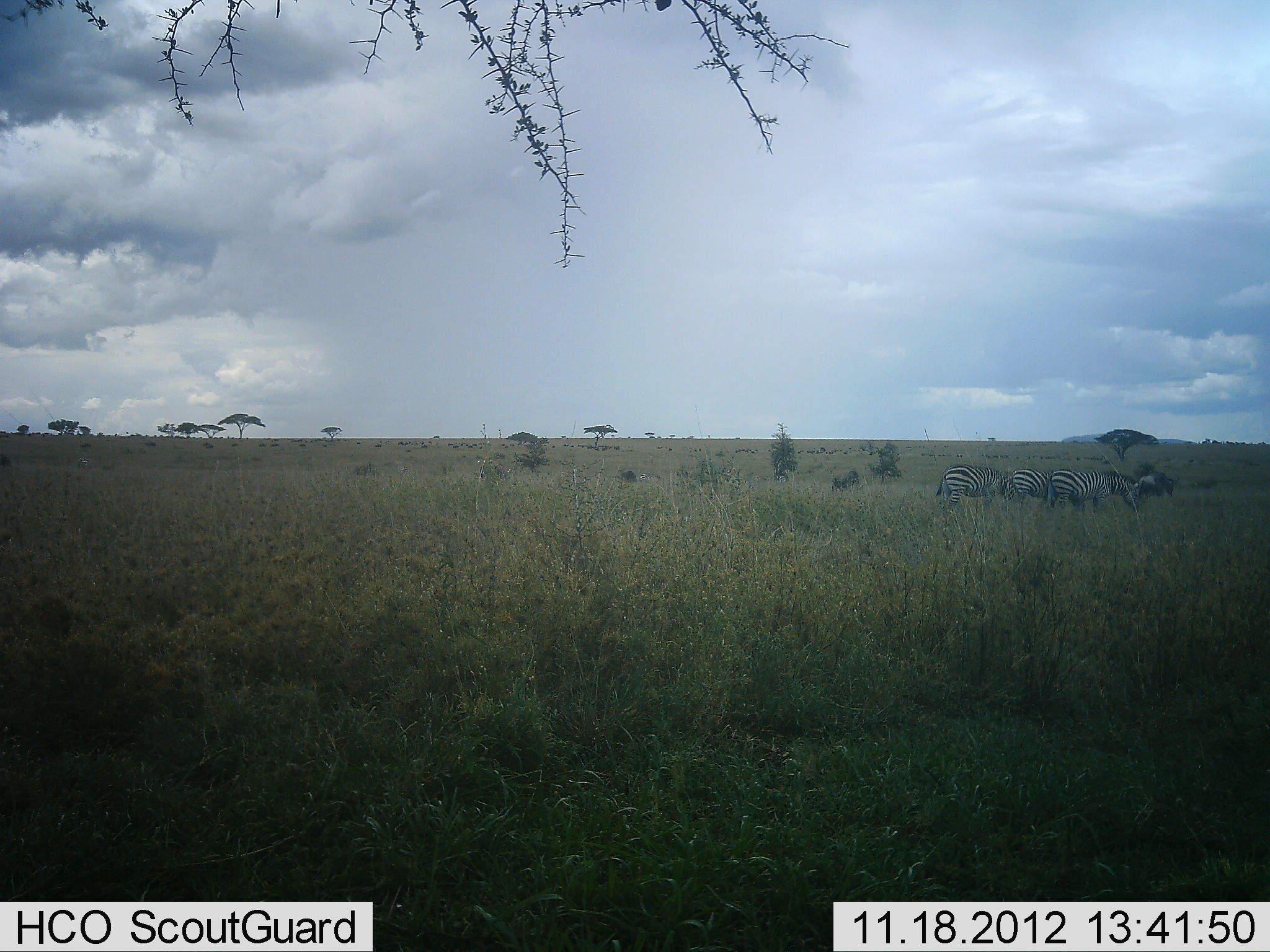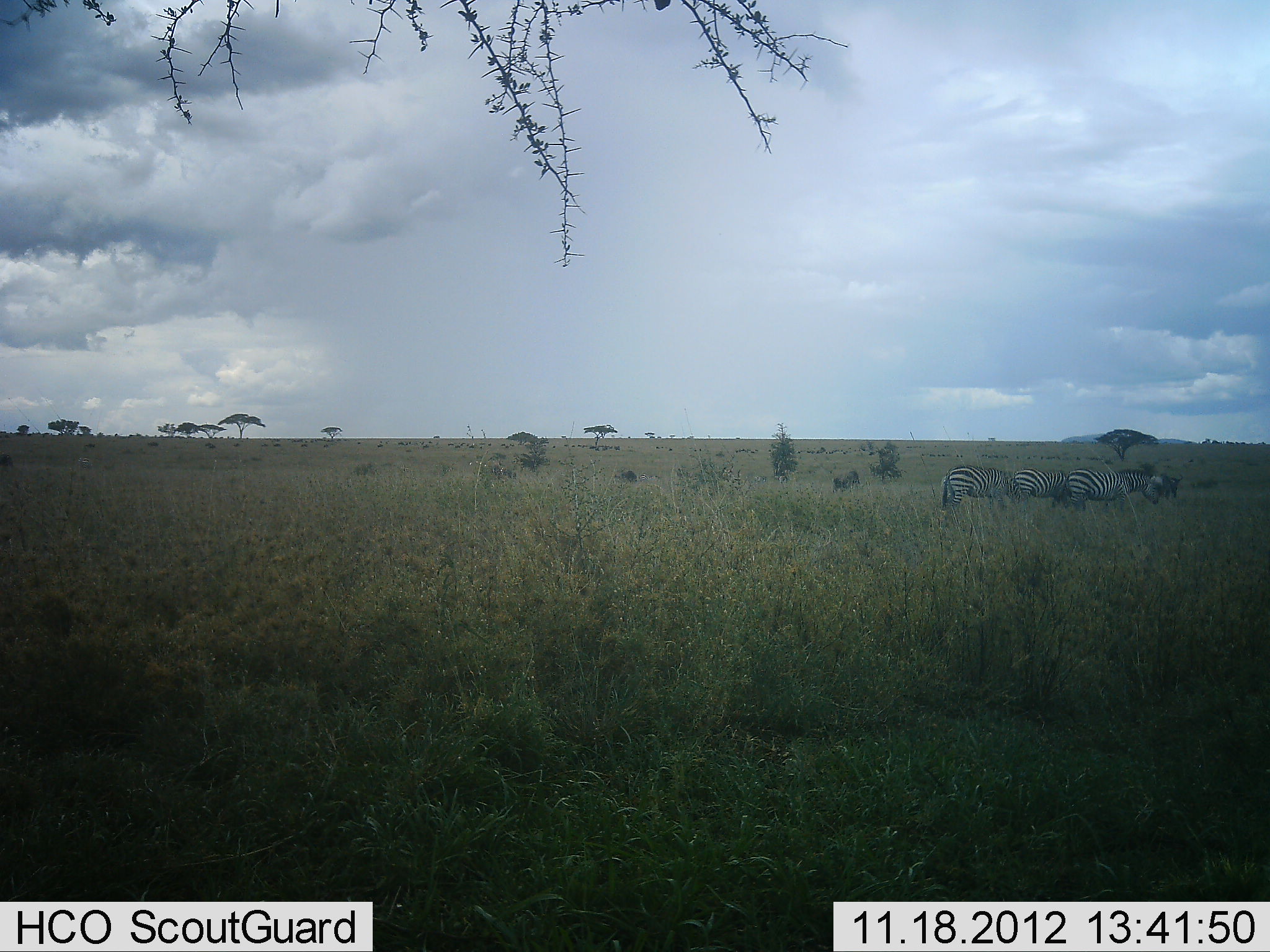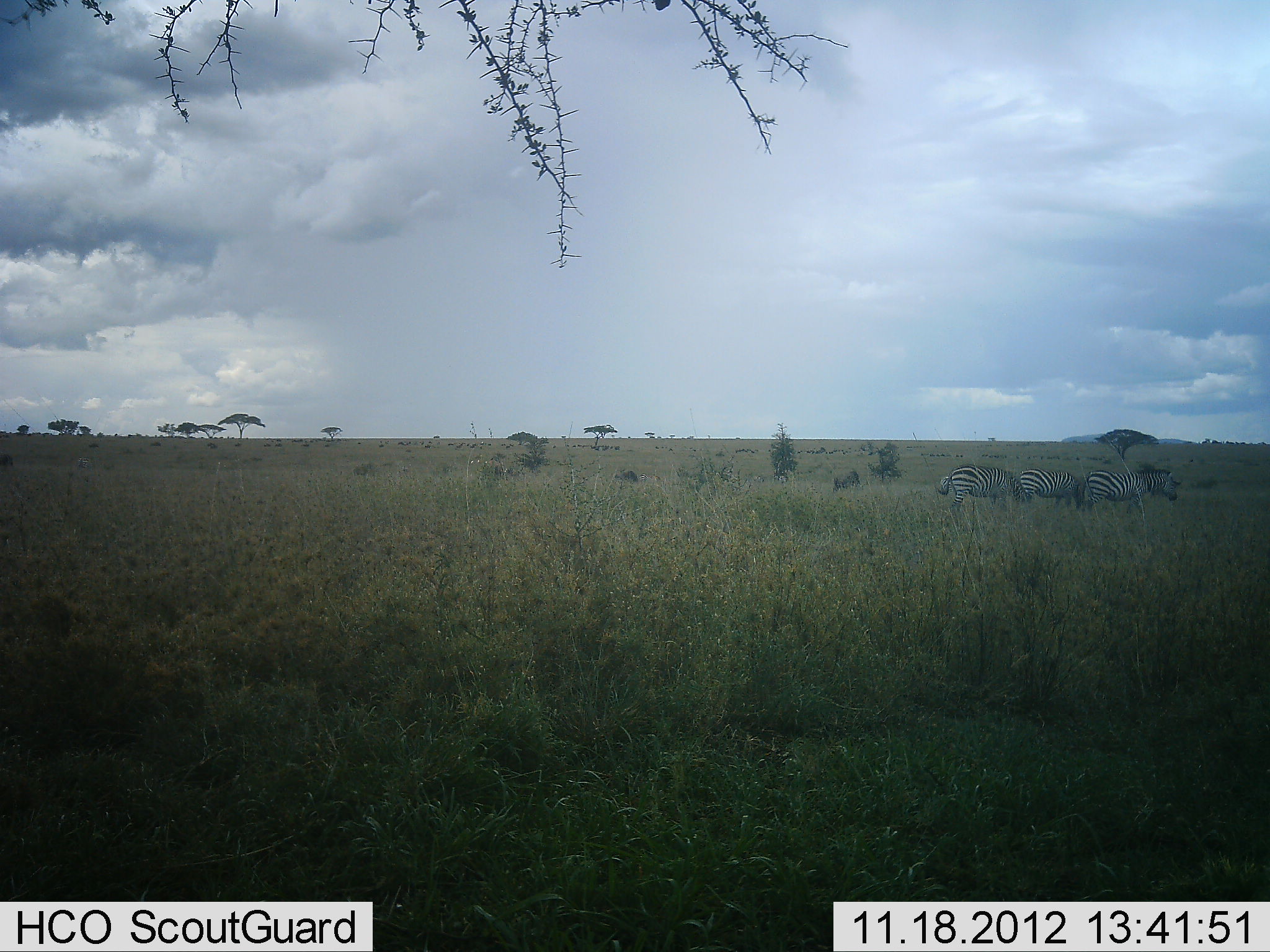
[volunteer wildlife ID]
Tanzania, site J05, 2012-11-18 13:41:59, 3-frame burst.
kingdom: Animalia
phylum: Chordata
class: Mammalia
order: Perissodactyla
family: Equidae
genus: Equus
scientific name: Equus quagga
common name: plains zebra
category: zebra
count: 3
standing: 35%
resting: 0%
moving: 65%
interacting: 6%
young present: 0%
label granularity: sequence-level